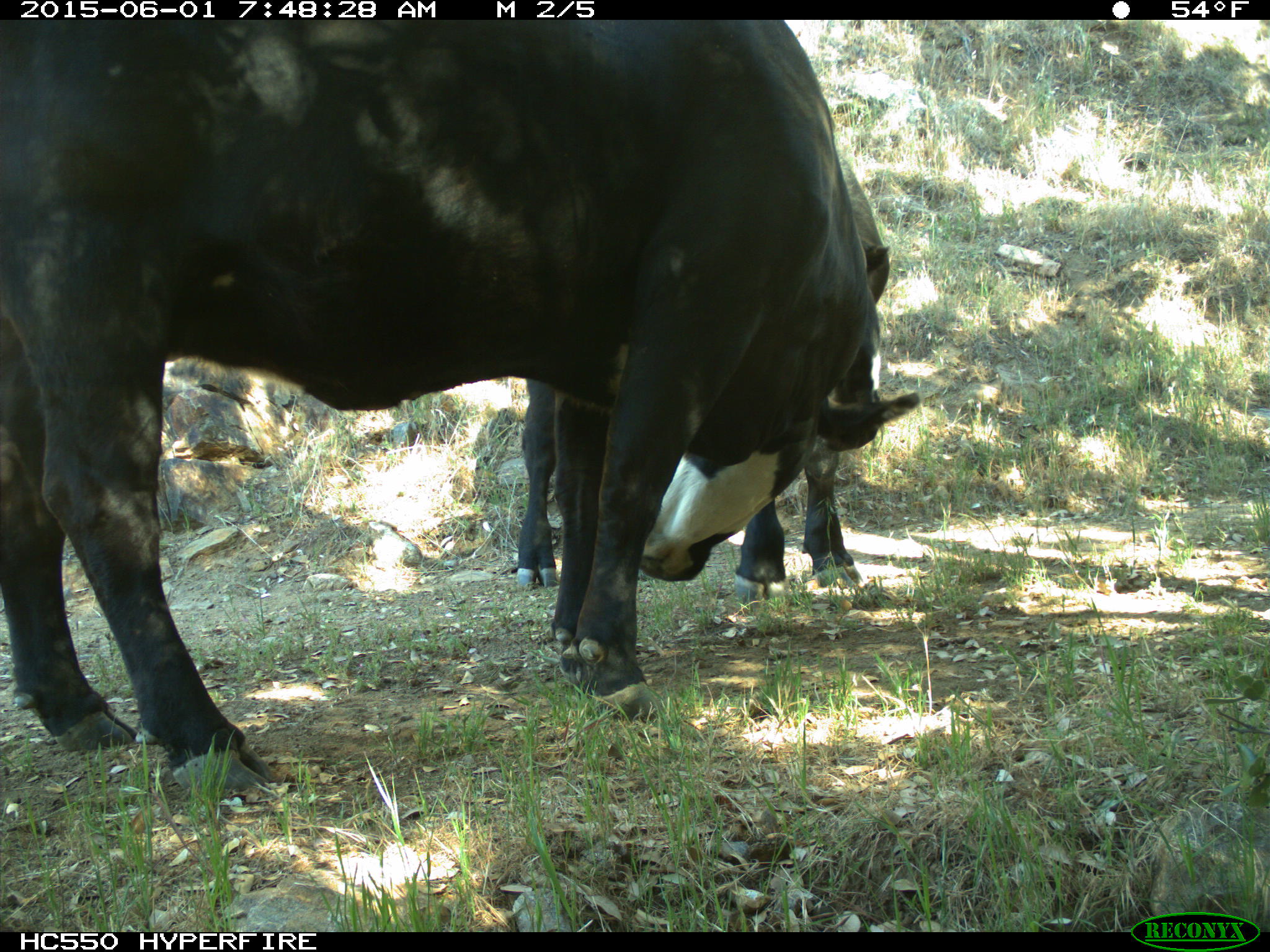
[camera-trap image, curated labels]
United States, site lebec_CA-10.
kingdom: Animalia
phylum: Chordata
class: Mammalia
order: Artiodactyla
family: Bovidae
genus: Bos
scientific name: Bos taurus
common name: domestic cow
Bos taurus (domestic cow).